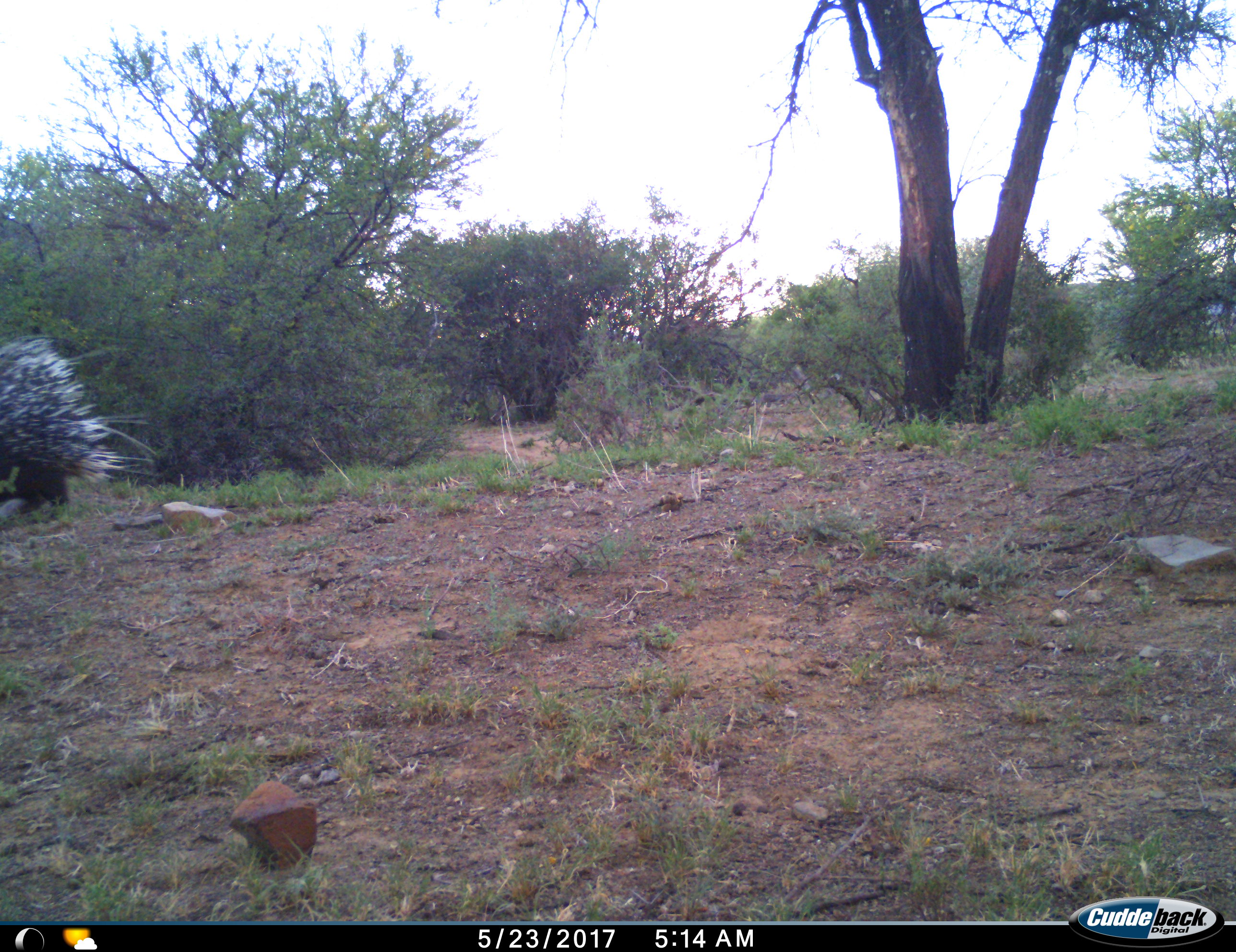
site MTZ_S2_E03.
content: unidentified animal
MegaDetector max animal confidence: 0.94